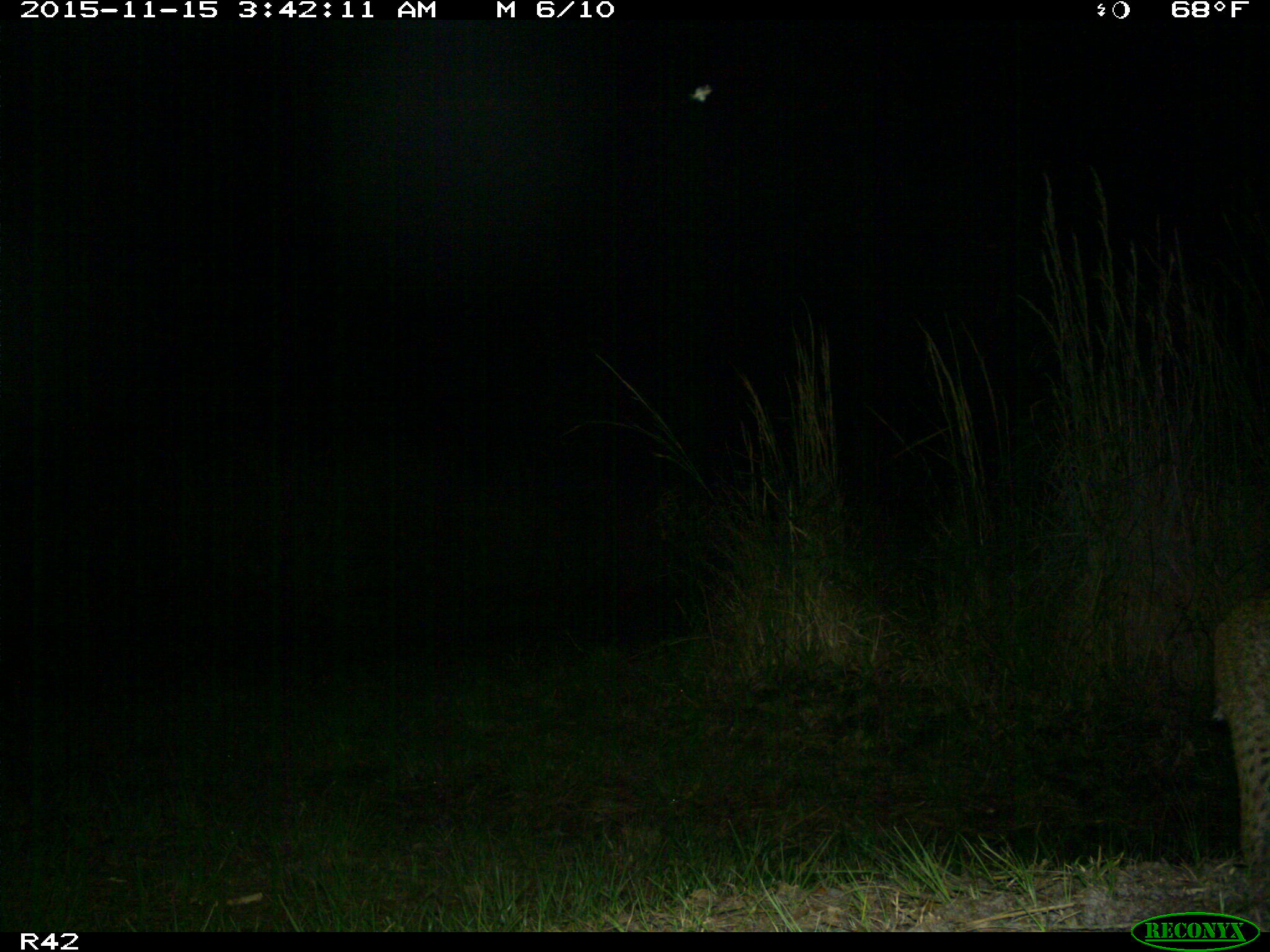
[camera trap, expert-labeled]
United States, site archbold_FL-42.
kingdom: Animalia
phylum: Chordata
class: Mammalia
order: Carnivora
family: Felidae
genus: Lynx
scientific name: Lynx rufus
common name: bobcat